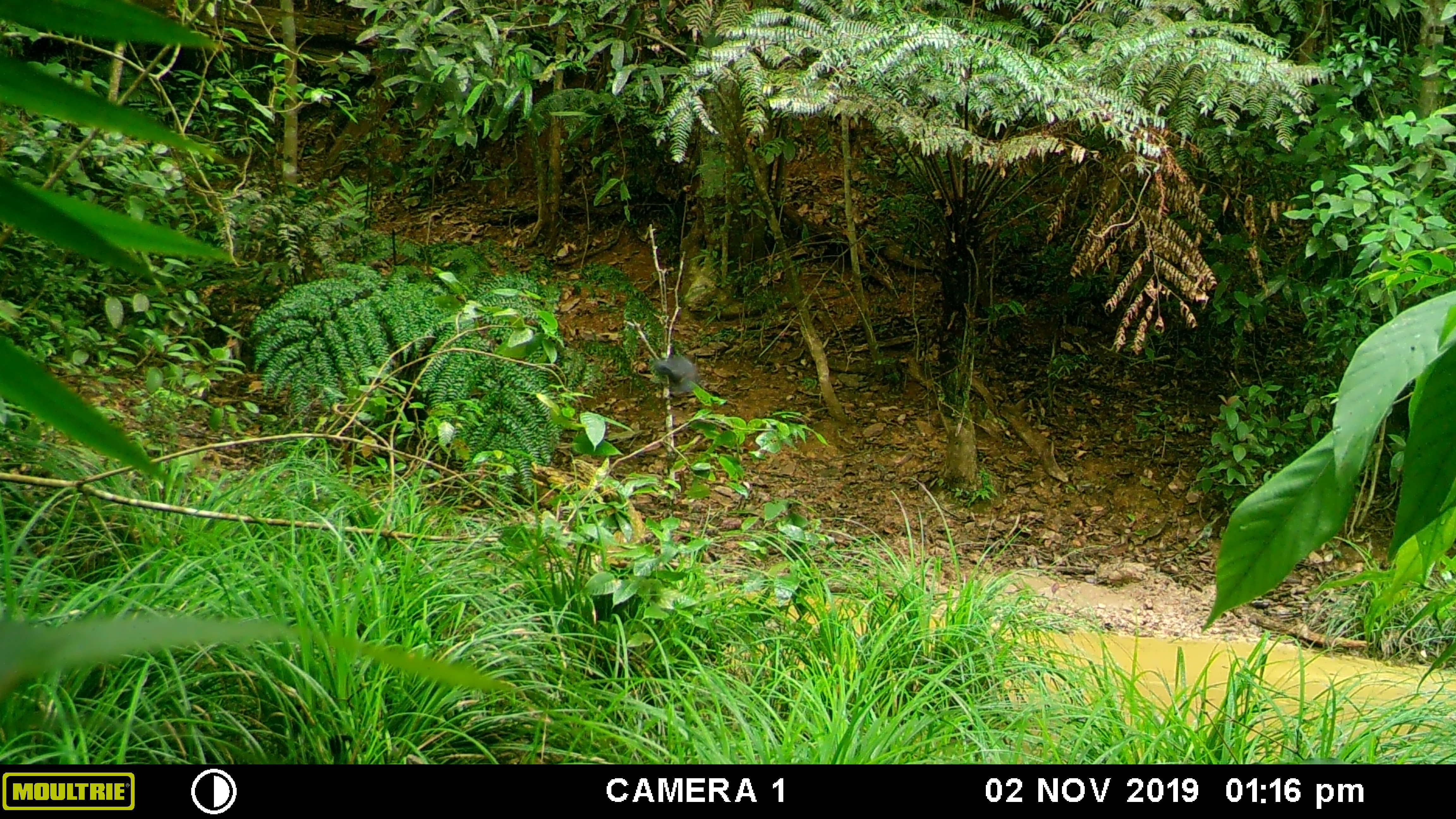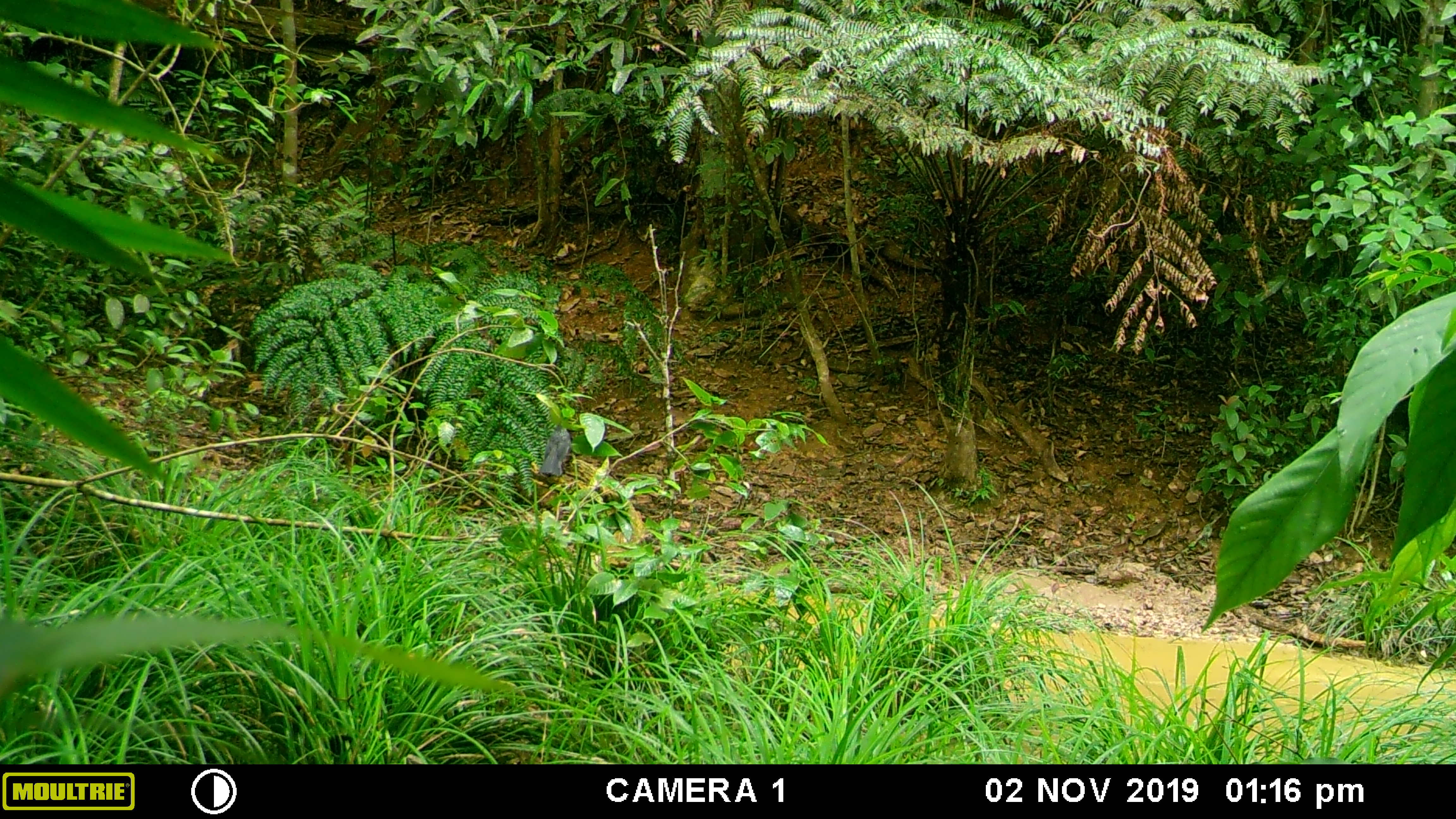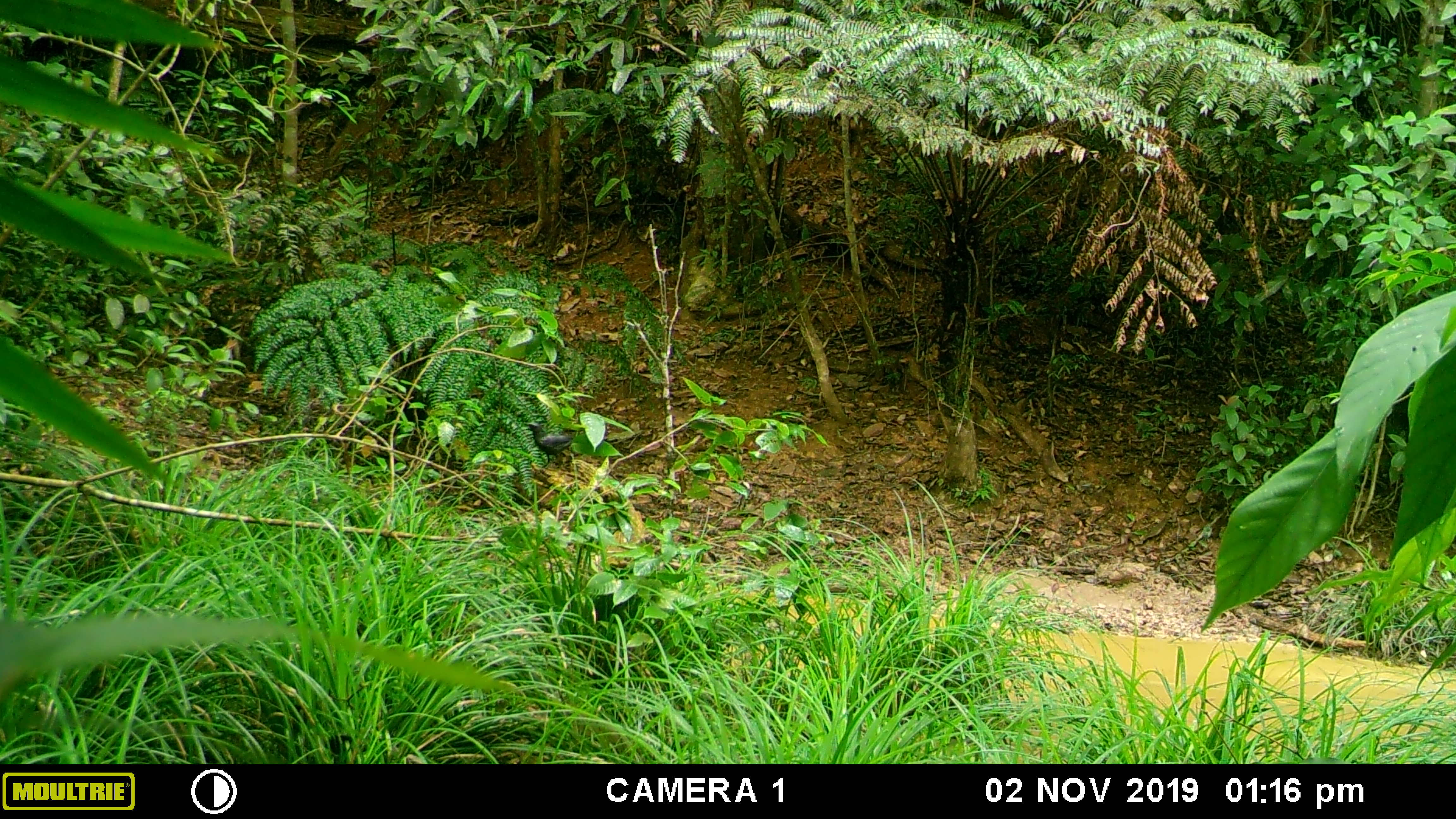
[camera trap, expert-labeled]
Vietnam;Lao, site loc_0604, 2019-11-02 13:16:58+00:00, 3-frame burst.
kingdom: Animalia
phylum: Chordata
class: Aves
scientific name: Aves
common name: bird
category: unidentified bird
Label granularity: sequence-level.